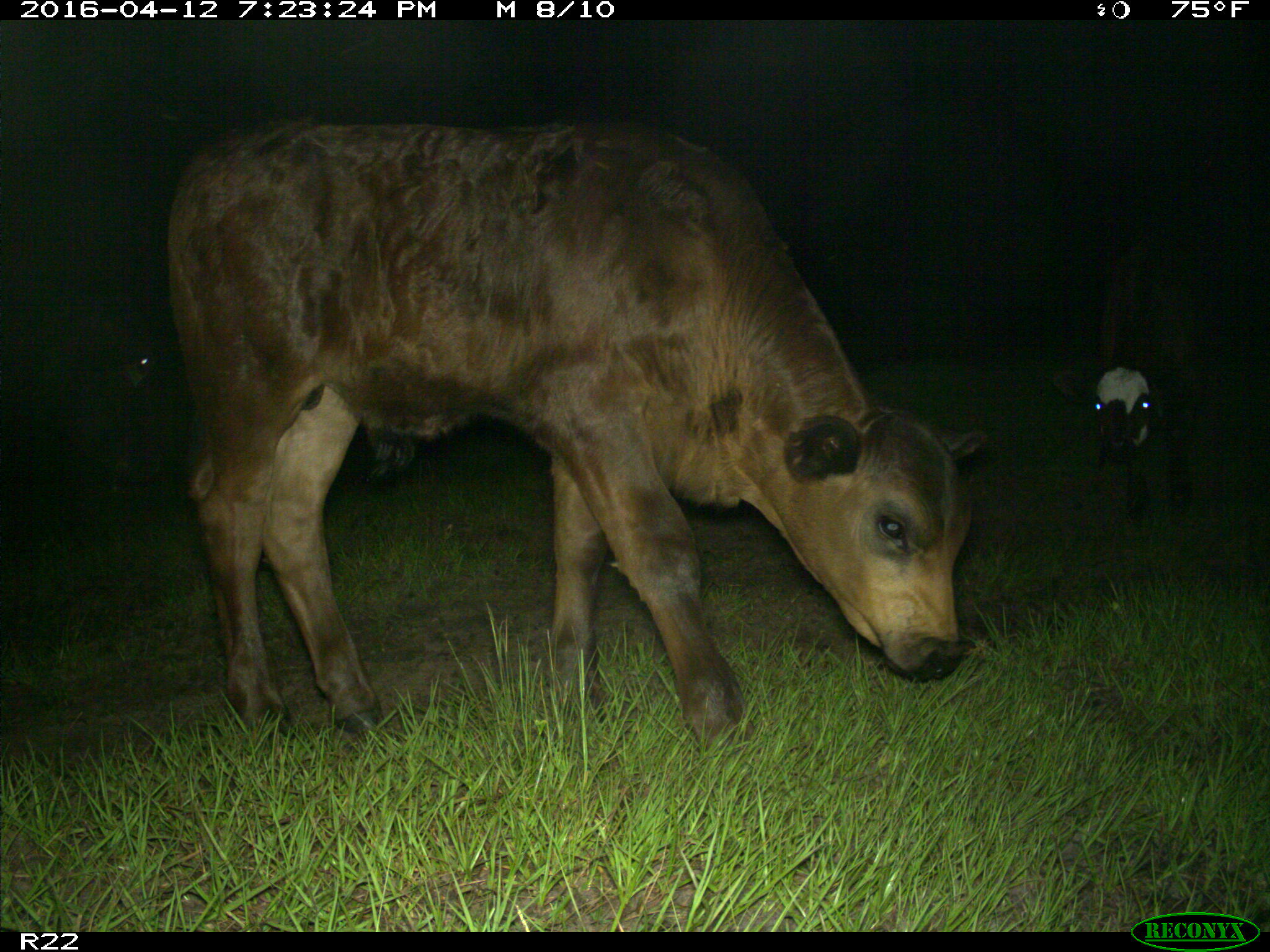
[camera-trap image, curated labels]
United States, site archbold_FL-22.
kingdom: Animalia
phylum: Chordata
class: Mammalia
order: Artiodactyla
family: Bovidae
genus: Bos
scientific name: Bos taurus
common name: domestic cow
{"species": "Bos taurus (domestic cow)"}